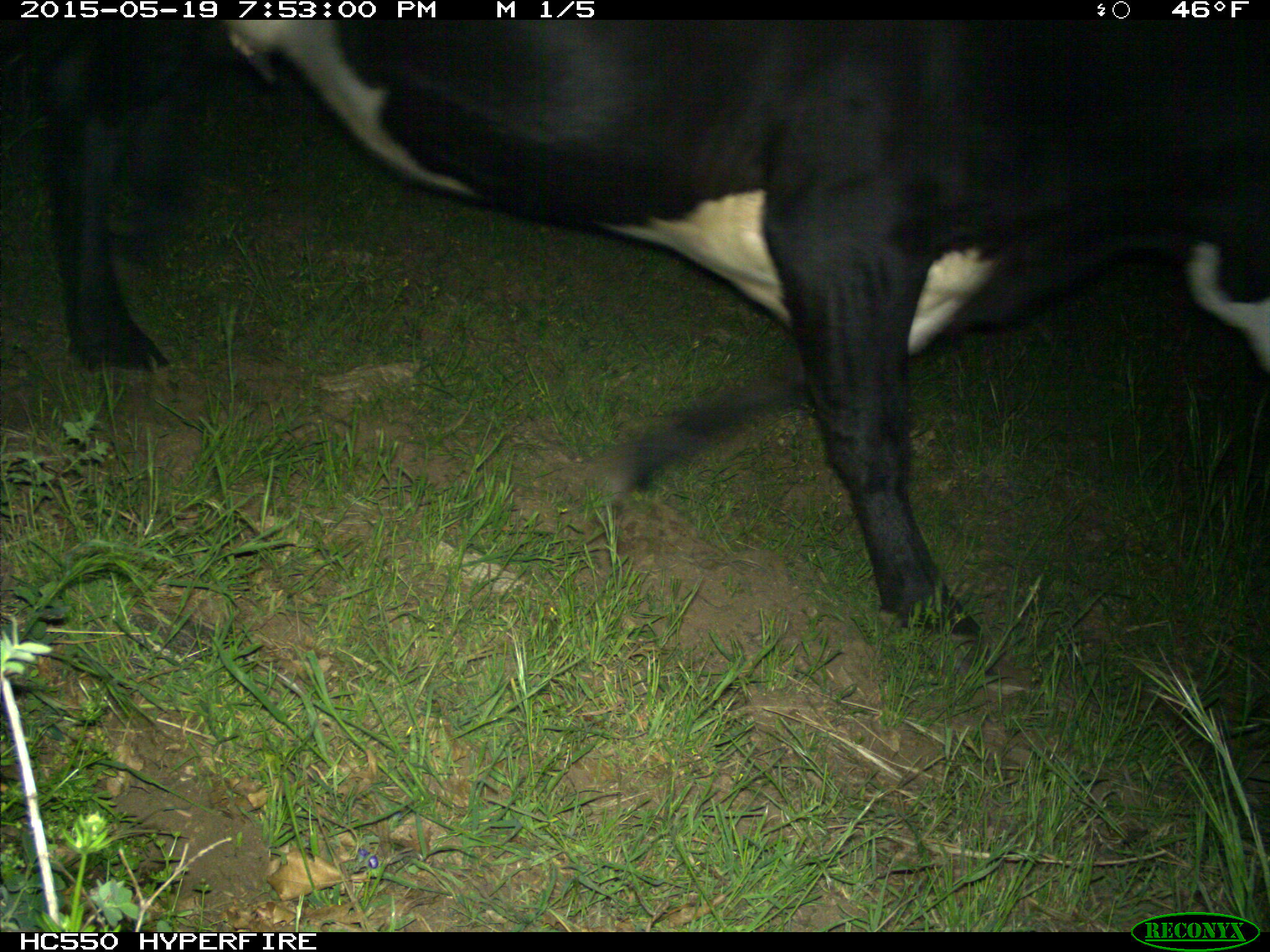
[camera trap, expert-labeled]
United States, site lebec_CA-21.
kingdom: Animalia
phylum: Chordata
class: Mammalia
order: Artiodactyla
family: Bovidae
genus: Bos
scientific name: Bos taurus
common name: domestic cow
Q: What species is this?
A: Bos taurus (domestic cow).